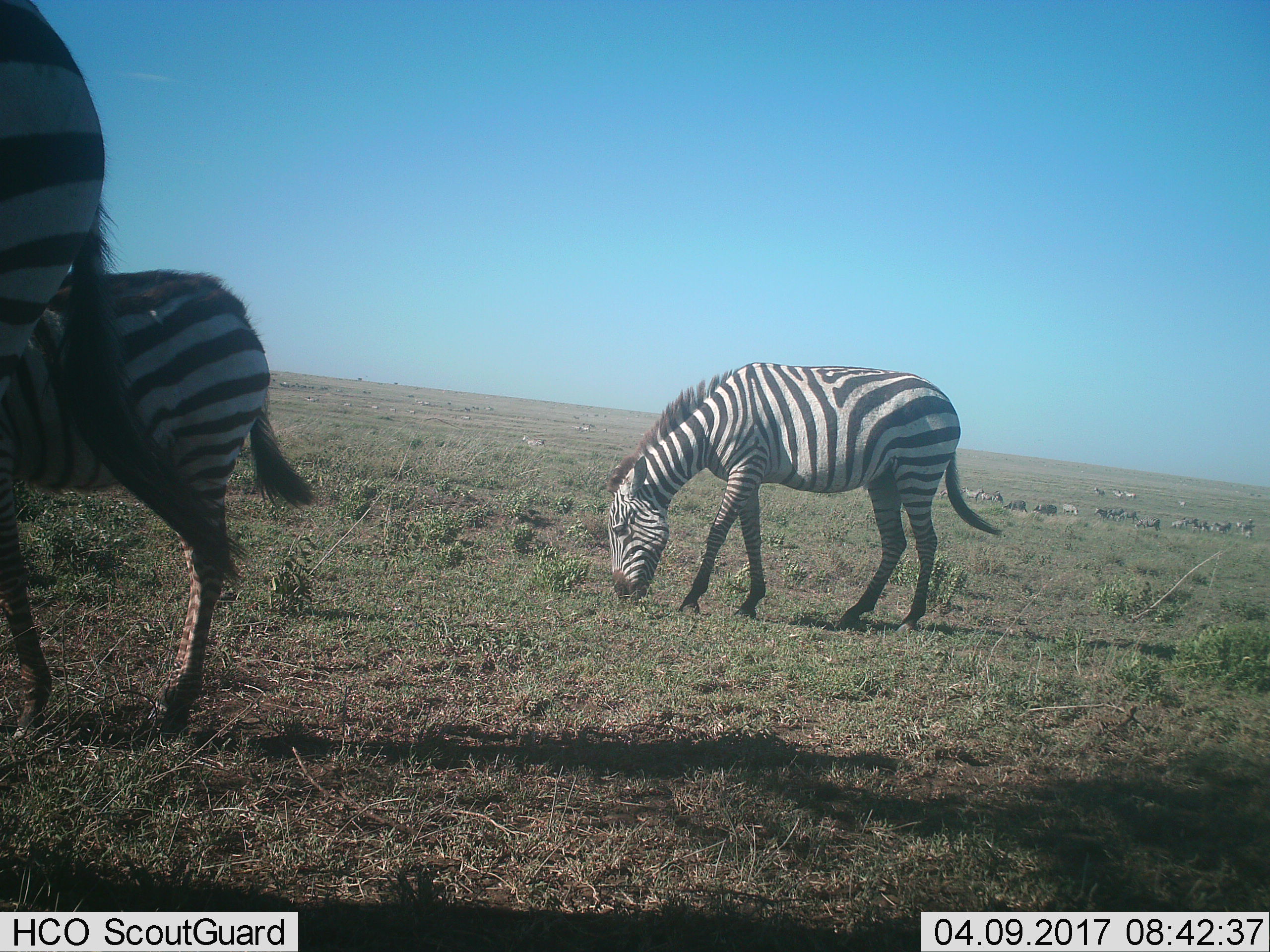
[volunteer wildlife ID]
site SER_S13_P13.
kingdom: Animalia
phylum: Chordata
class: Mammalia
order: Perissodactyla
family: Equidae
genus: Equus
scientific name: Equus quagga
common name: plains zebra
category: zebraplains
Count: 11-50.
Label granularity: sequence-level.